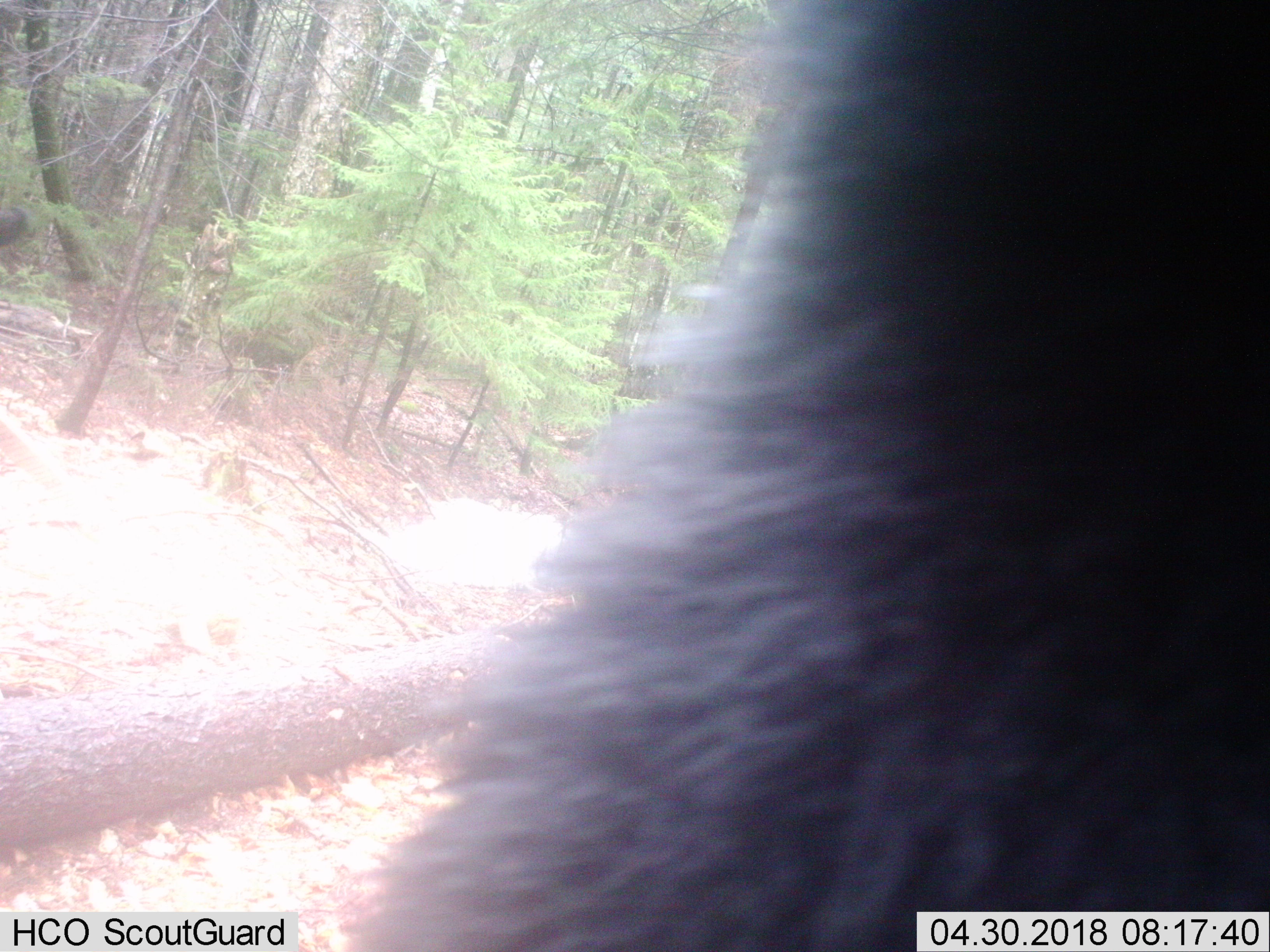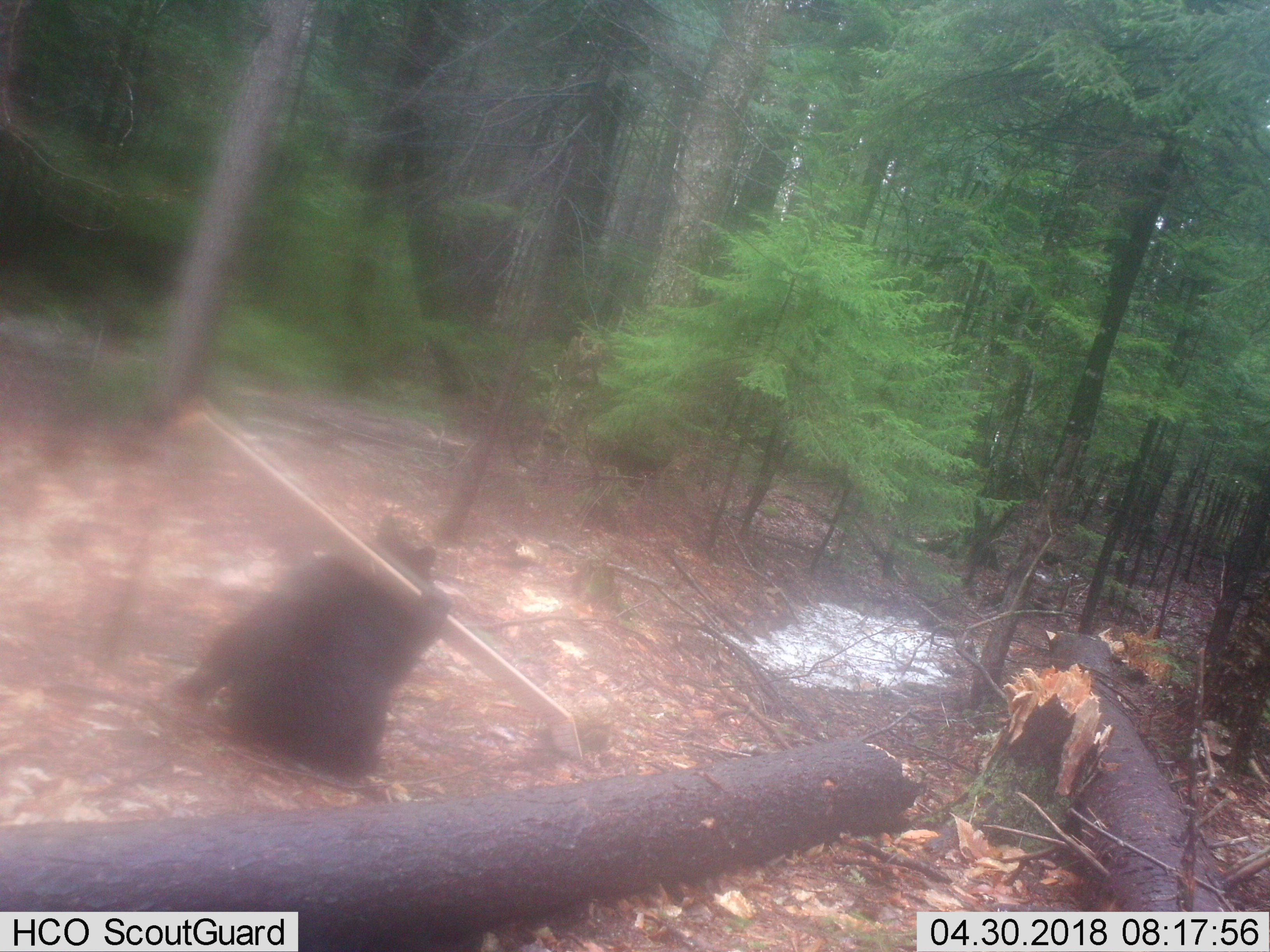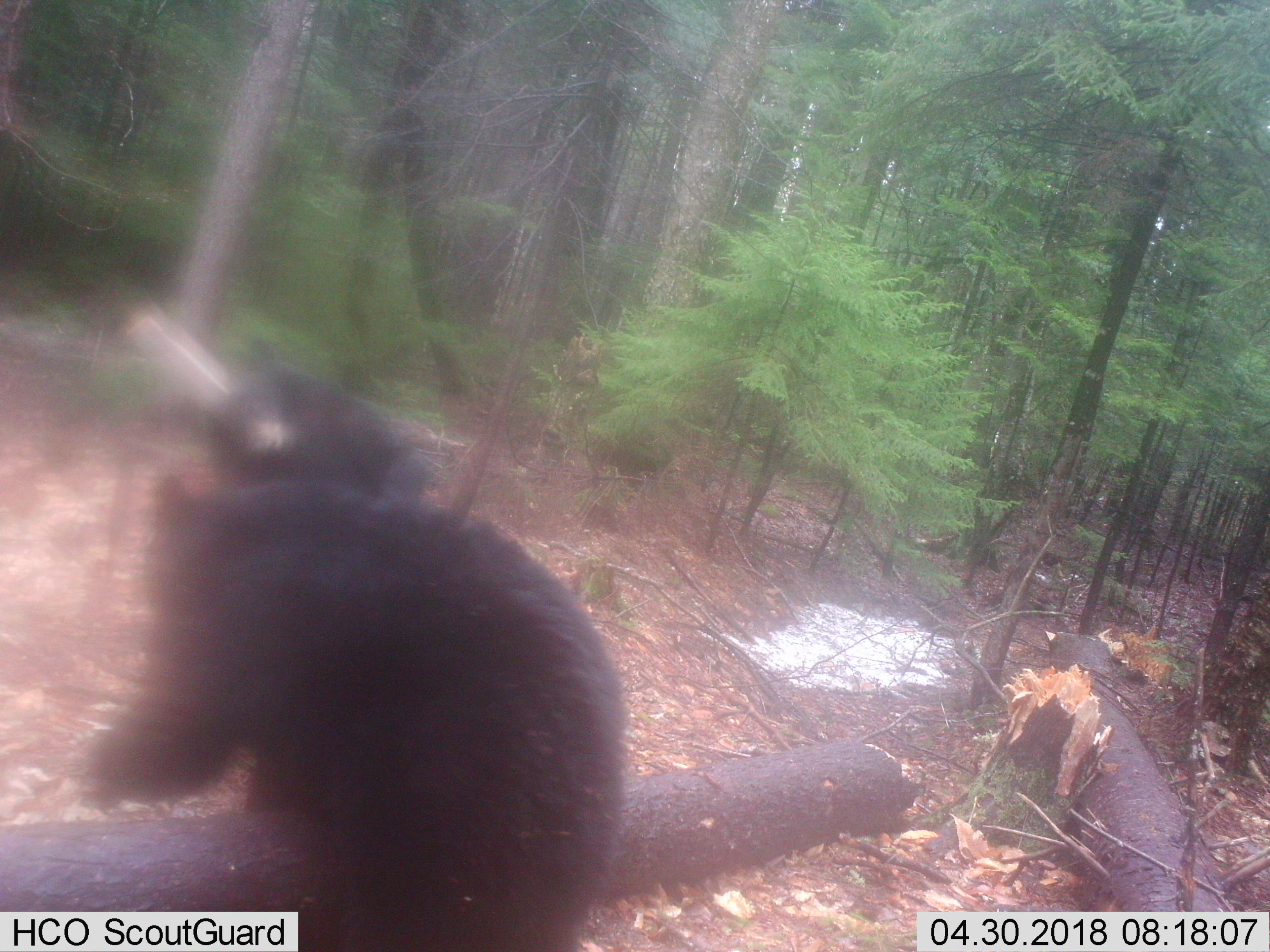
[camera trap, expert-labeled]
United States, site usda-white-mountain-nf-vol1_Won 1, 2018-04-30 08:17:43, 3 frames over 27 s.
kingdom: Animalia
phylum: Chordata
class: Mammalia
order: Carnivora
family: Ursidae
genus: Ursus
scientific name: Ursus americanus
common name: black bear